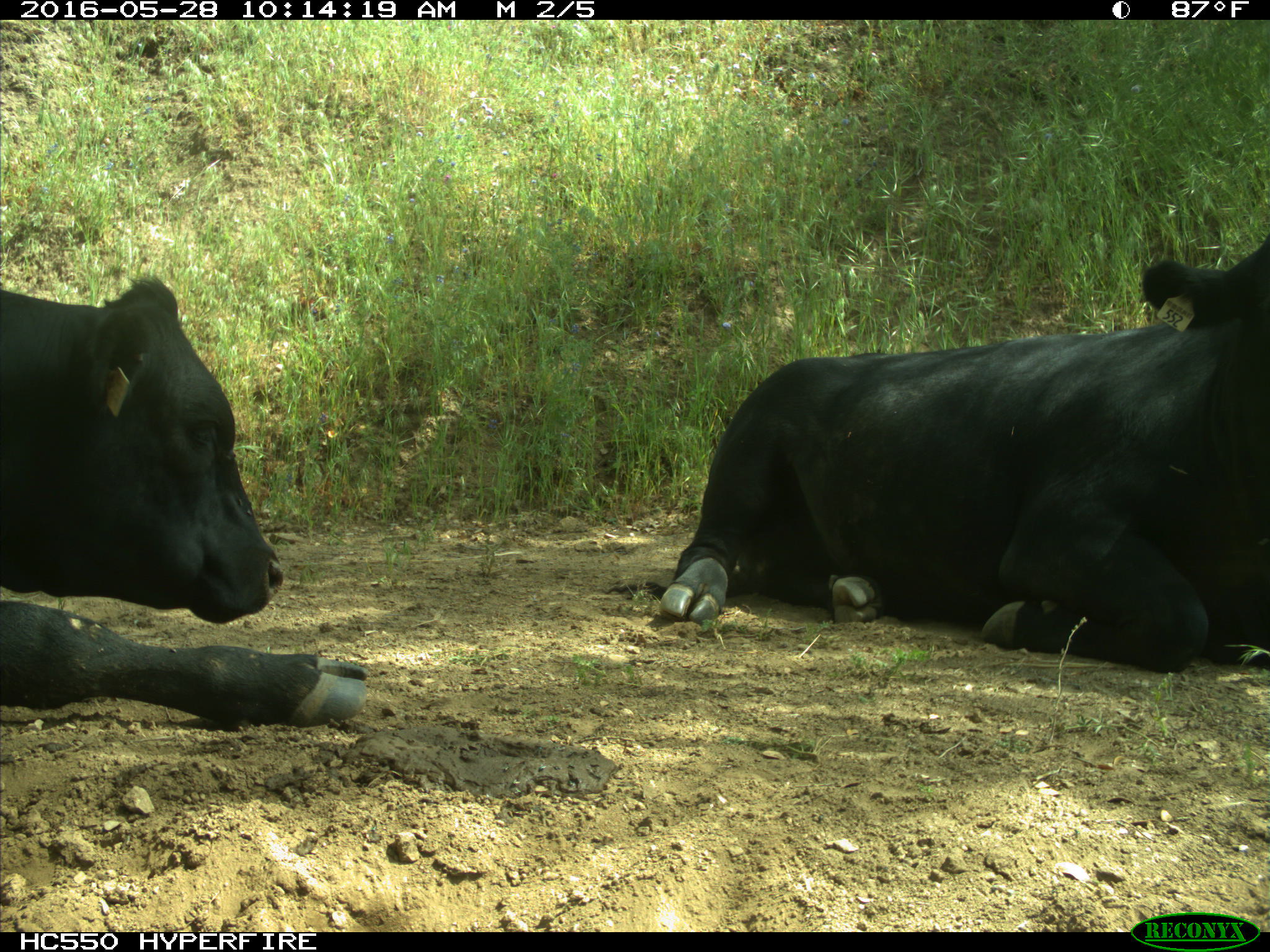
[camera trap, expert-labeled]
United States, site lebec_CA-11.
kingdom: Animalia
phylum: Chordata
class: Mammalia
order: Artiodactyla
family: Bovidae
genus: Bos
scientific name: Bos taurus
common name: domestic cow